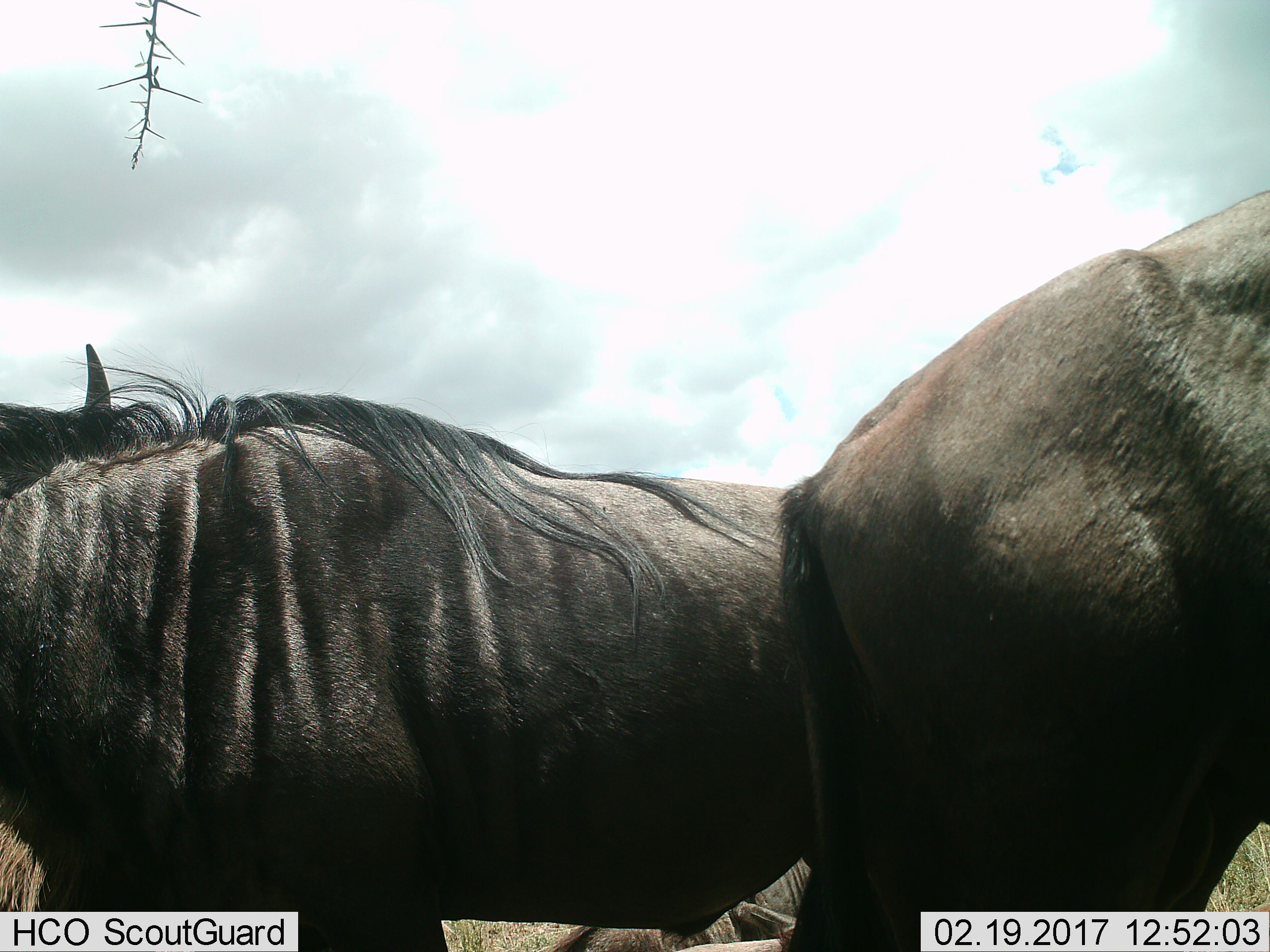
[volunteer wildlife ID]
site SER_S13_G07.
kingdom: Animalia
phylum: Chordata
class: Mammalia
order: Artiodactyla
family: Bovidae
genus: Connochaetes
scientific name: Connochaetes taurinus taurinus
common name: blue wildebeest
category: wildebeestblue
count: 2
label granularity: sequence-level